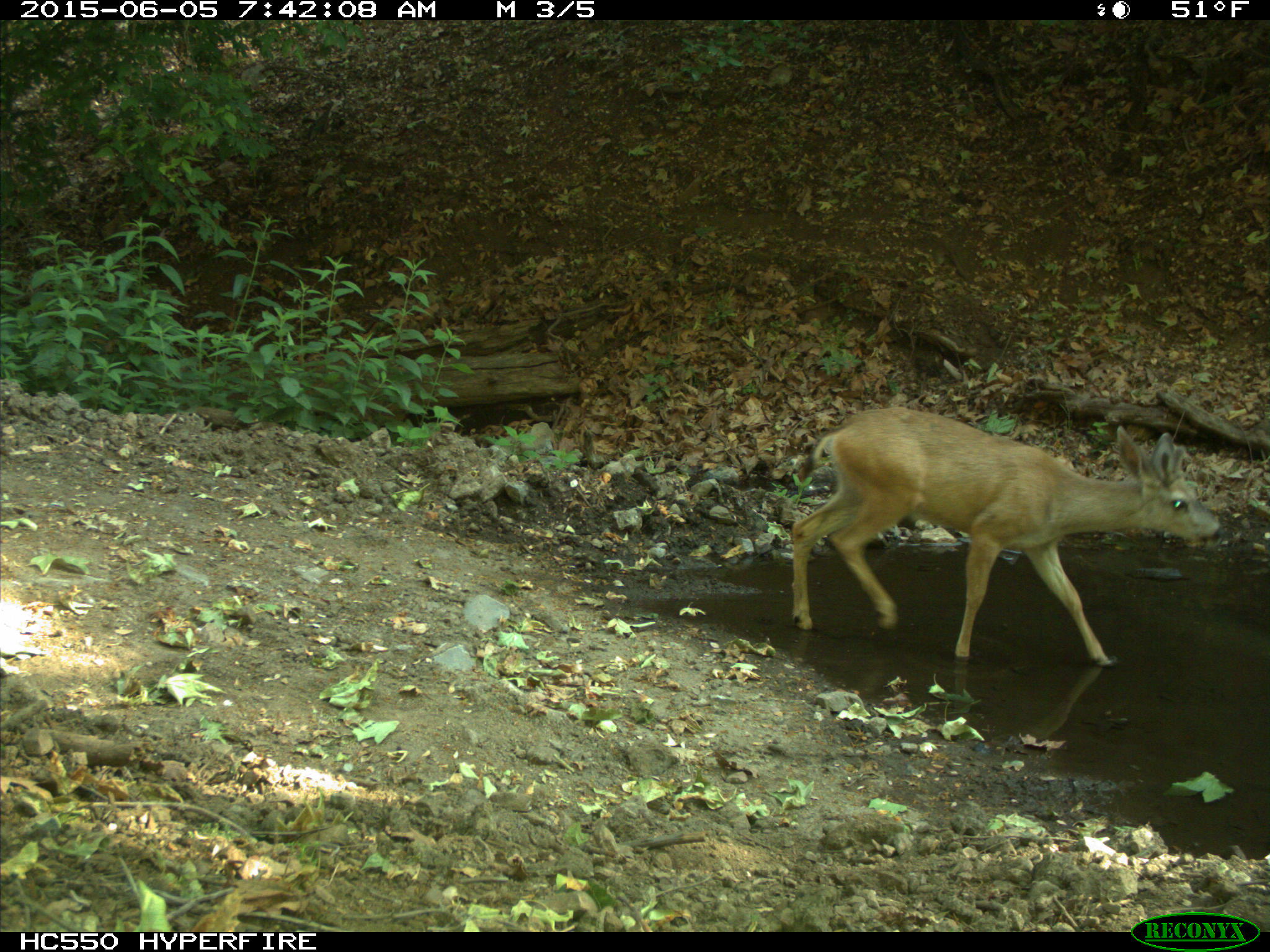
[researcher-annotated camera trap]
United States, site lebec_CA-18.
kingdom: Animalia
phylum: Chordata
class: Mammalia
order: Artiodactyla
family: Cervidae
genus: Odocoileus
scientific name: Odocoileus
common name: deer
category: unidentified deer